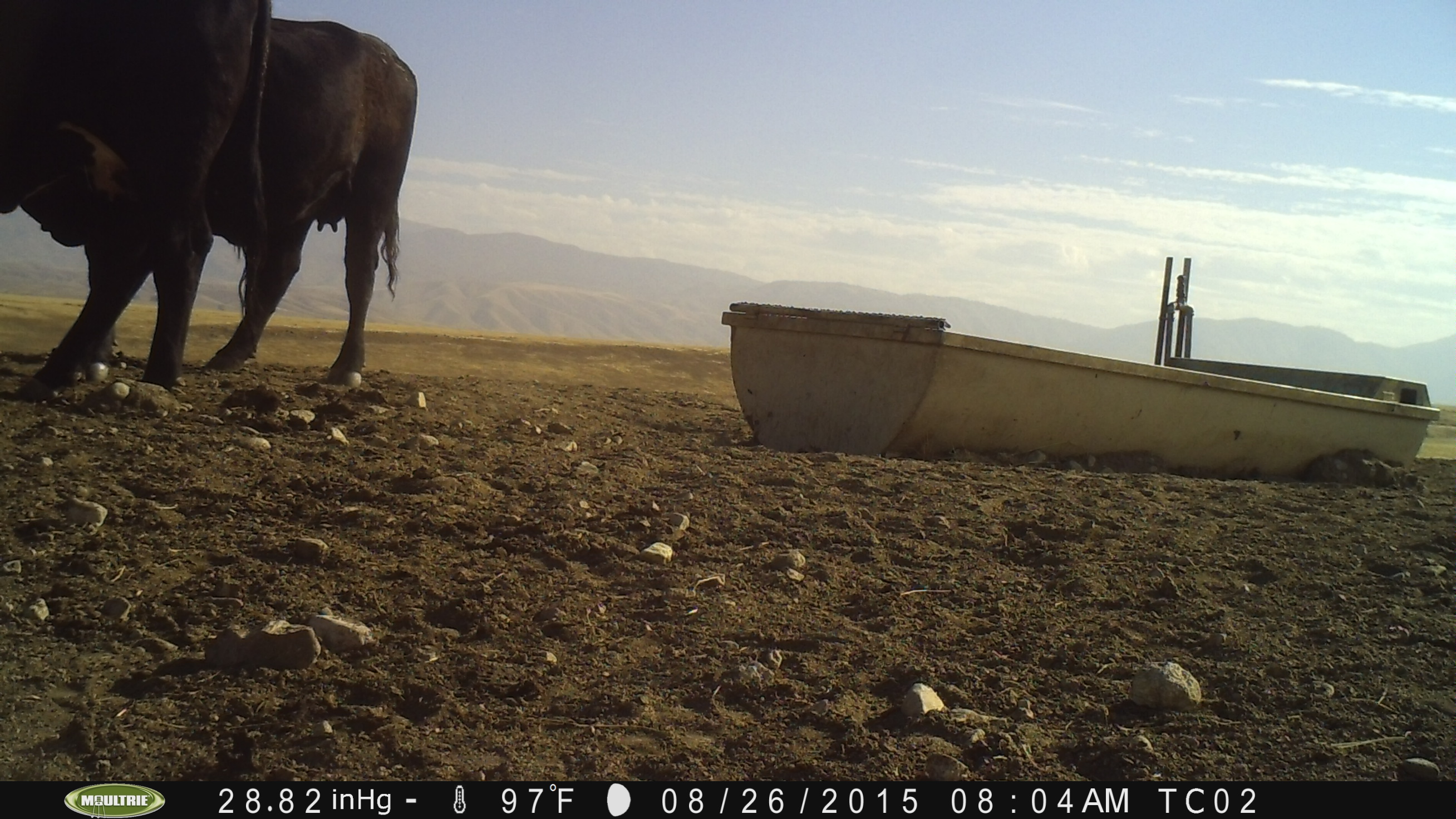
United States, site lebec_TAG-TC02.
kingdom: Animalia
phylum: Chordata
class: Mammalia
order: Artiodactyla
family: Bovidae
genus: Bos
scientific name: Bos taurus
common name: domestic cow